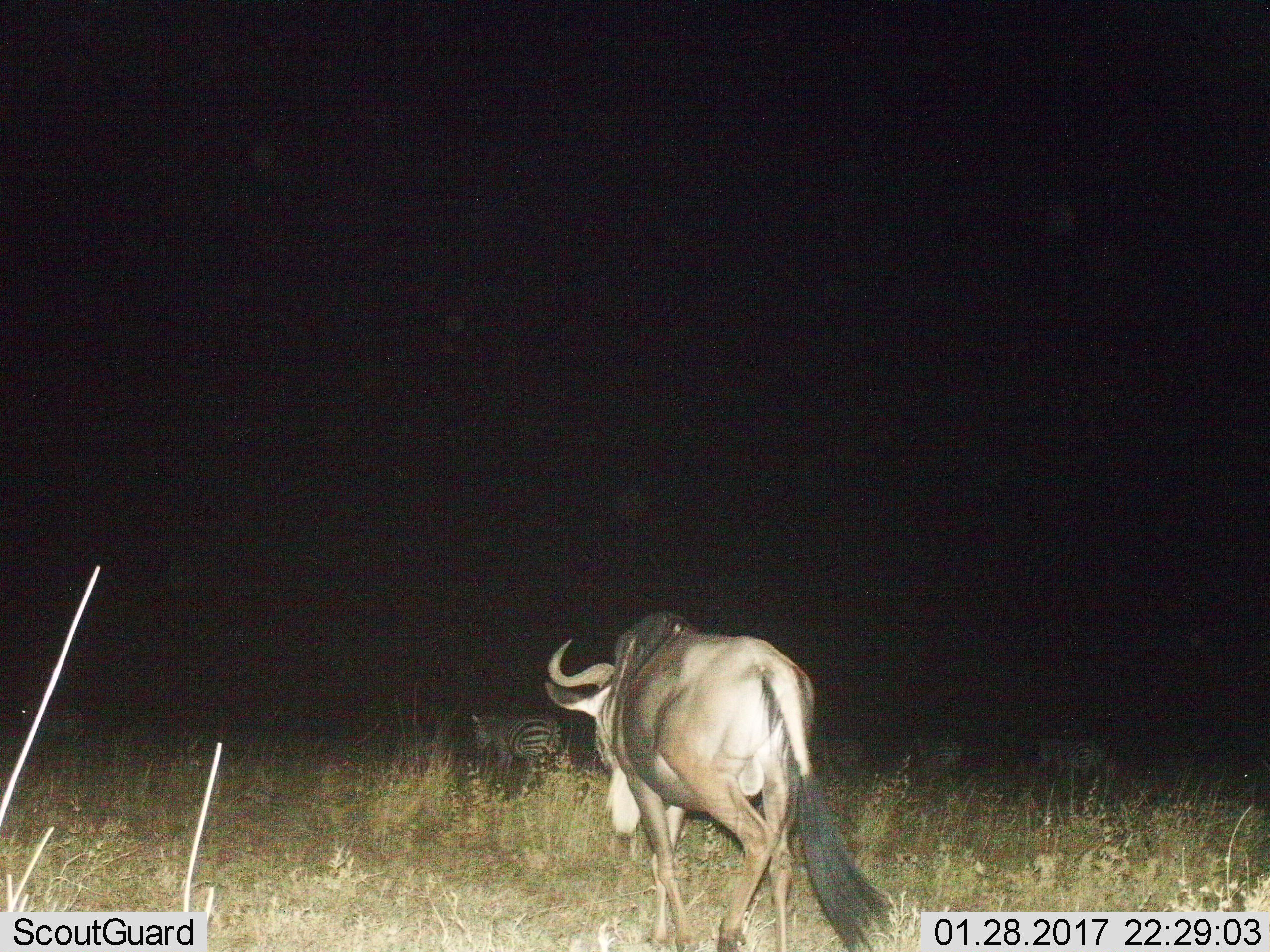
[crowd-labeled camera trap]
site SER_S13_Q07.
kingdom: Animalia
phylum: Chordata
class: Mammalia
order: Artiodactyla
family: Bovidae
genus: Connochaetes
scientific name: Connochaetes taurinus taurinus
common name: blue wildebeest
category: wildebeestblue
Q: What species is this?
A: Wildebeestblue (blue wildebeest) (Connochaetes taurinus taurinus).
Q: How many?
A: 1.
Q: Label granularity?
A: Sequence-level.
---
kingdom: Animalia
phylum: Chordata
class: Mammalia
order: Perissodactyla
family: Equidae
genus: Equus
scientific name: Equus quagga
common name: plains zebra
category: zebraplains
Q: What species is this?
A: Zebraplains (plains zebra) (Equus quagga).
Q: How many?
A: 5.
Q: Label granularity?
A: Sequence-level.